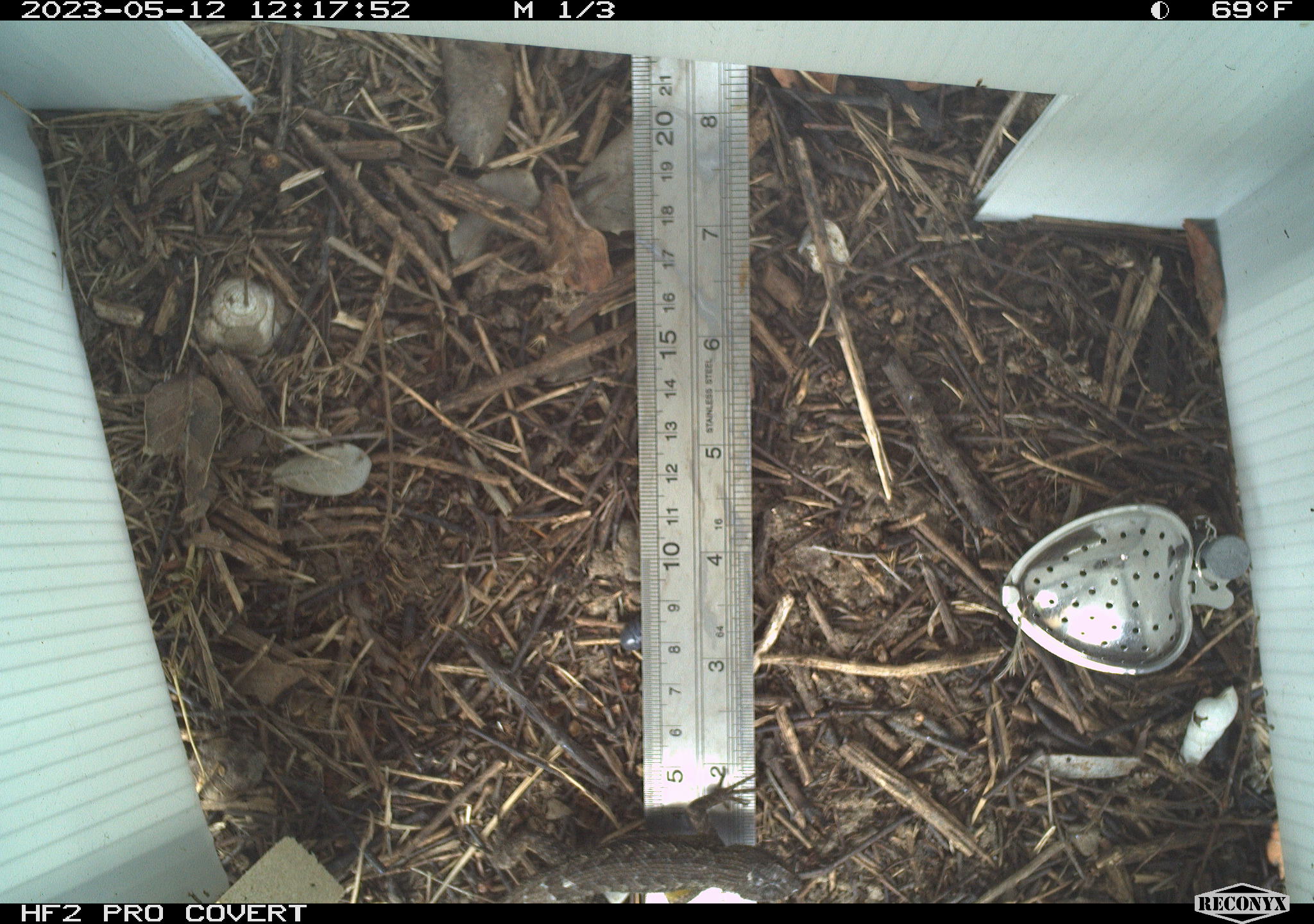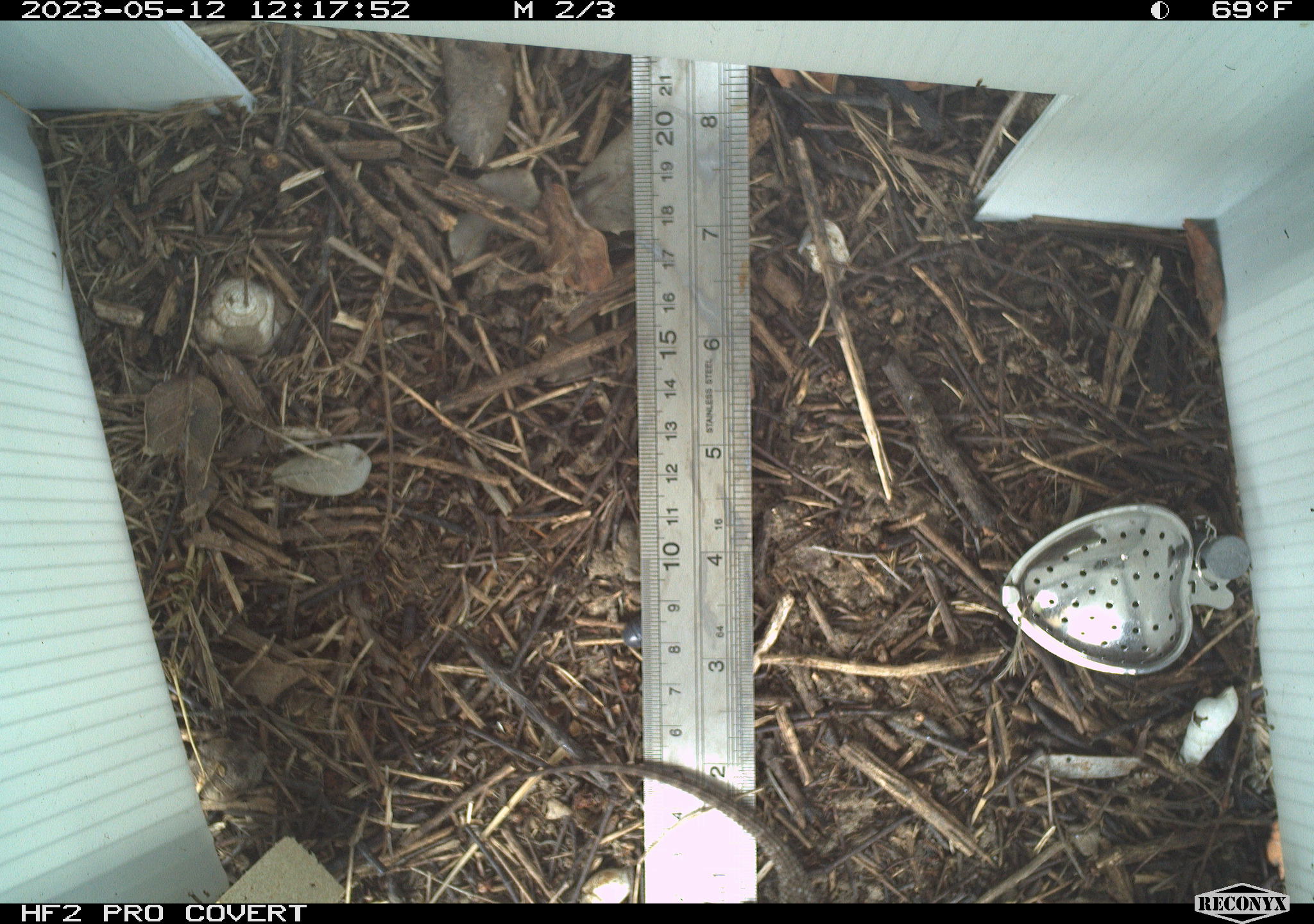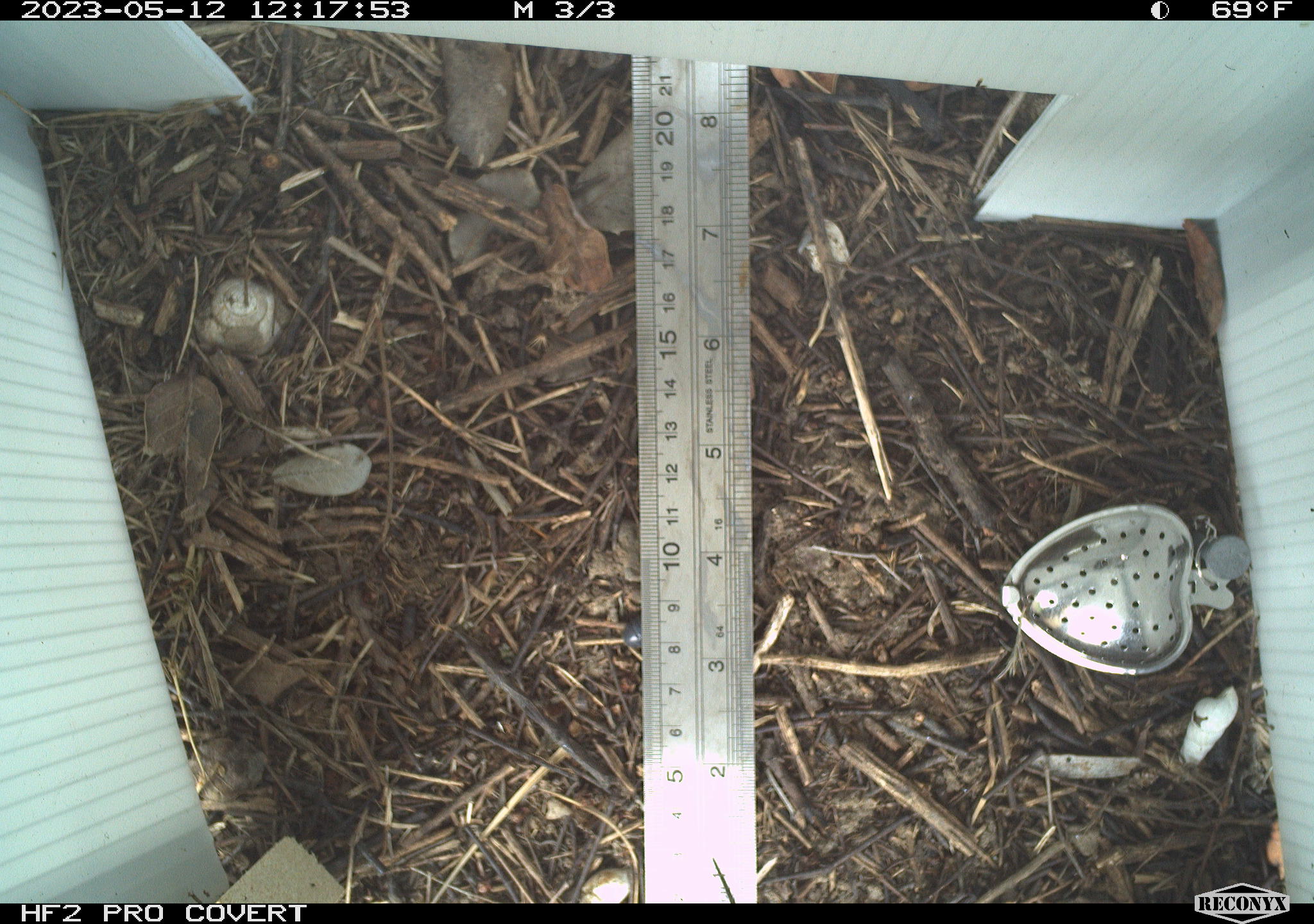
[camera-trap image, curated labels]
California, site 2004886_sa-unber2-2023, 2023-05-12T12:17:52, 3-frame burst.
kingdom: Animalia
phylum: Chordata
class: Reptilia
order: Squamata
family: Phrynosomatidae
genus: Sceloporus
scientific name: Sceloporus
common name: spiny lizards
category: sceloporus species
Sceloporus species (spiny lizards) (Sceloporus).